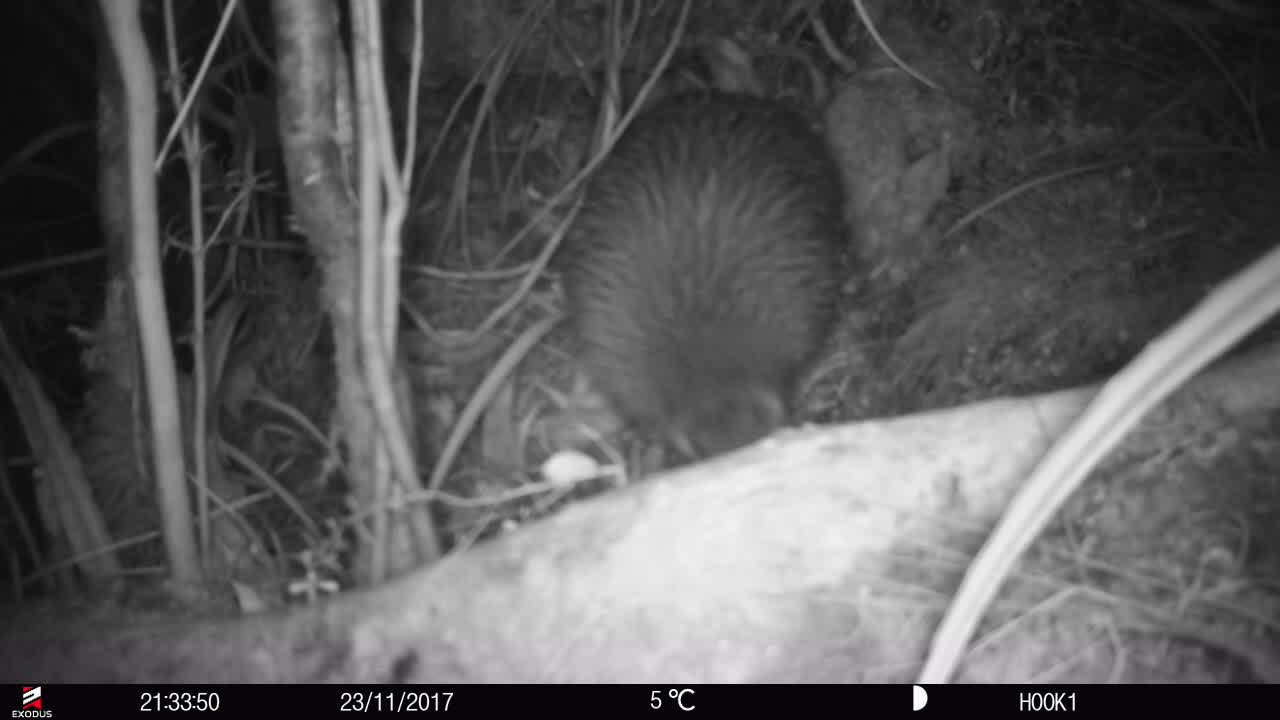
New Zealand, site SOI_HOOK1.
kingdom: Animalia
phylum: Chordata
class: Aves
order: Apterygiformes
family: Apterygidae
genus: Apteryx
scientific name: Apteryx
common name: kiwi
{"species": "kiwi (Apteryx)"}